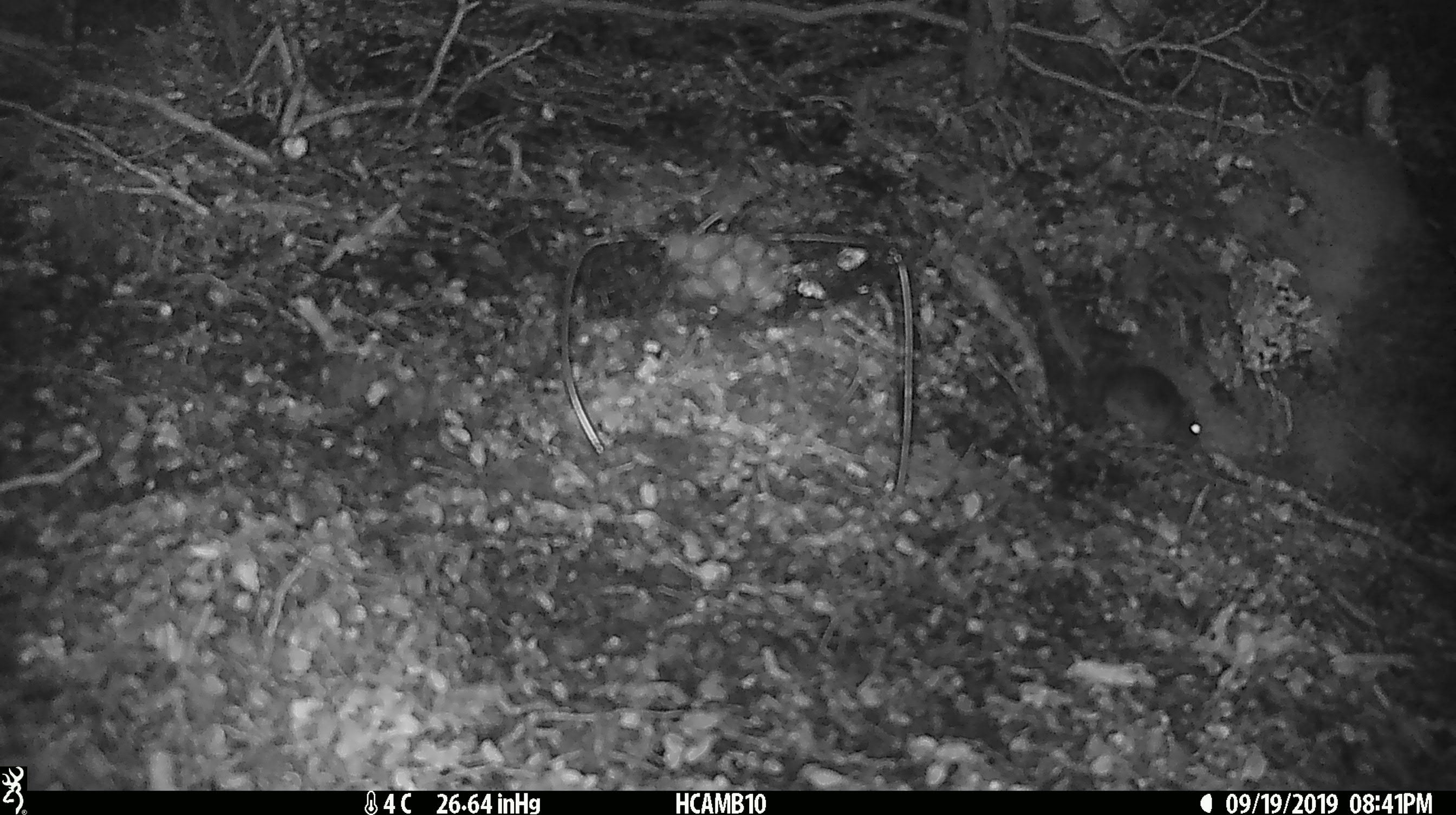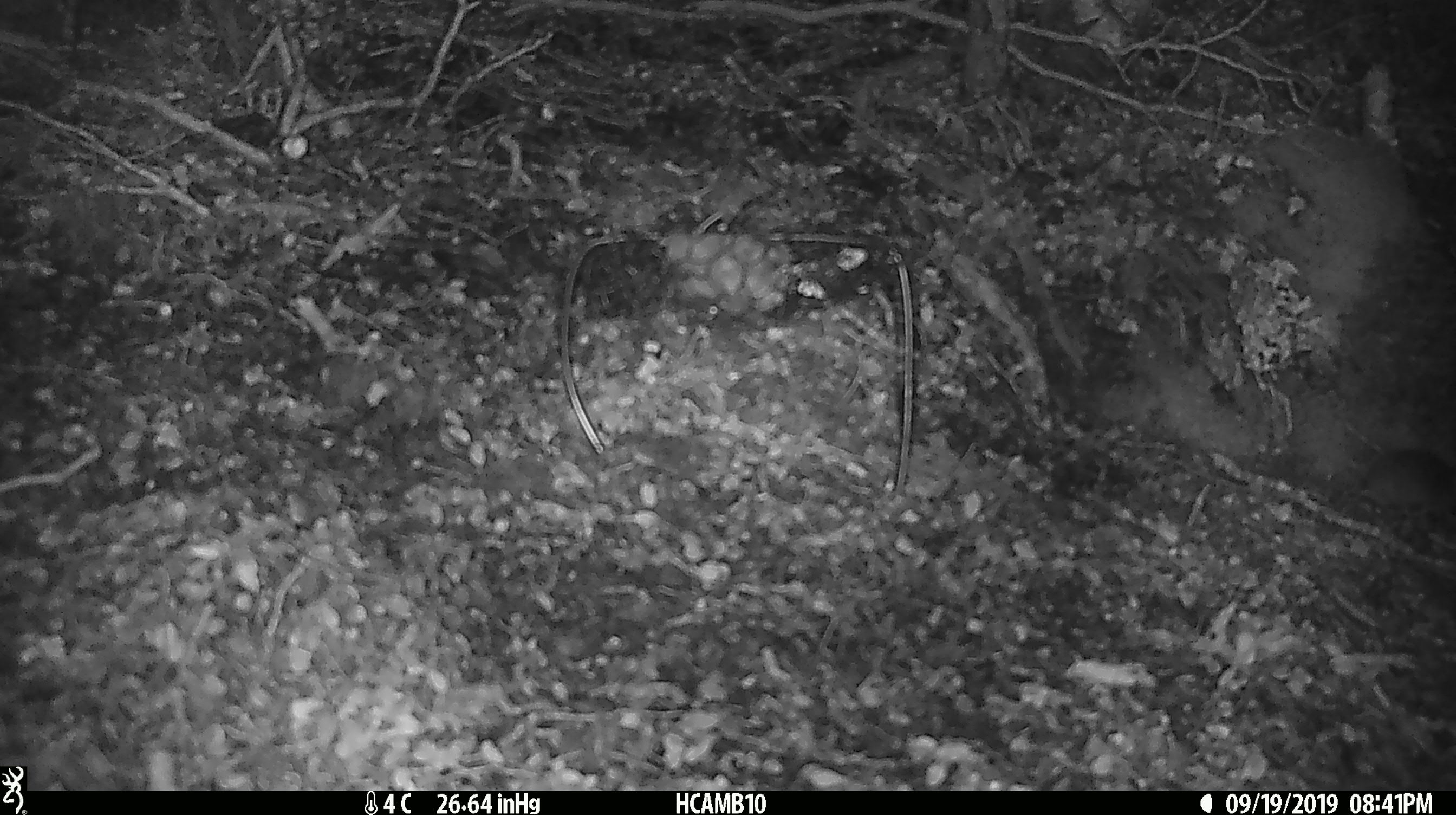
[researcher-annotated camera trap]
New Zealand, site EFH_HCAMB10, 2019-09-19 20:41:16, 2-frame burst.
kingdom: Animalia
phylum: Chordata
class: Mammalia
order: Rodentia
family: Muridae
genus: Mus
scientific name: Mus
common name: mouse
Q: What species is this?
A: Mouse (Mus).